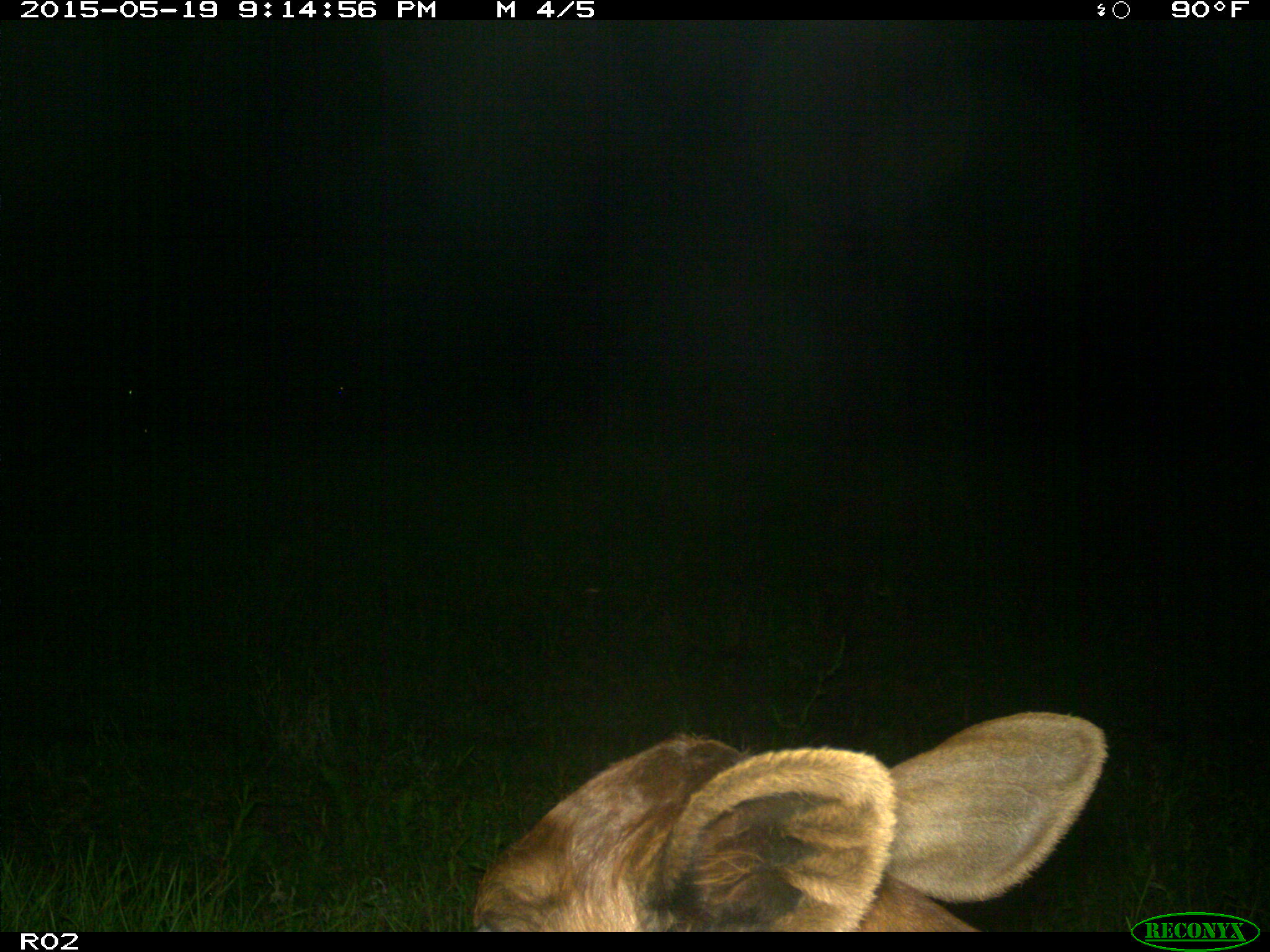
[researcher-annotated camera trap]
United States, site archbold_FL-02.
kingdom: Animalia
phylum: Chordata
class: Mammalia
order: Artiodactyla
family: Bovidae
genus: Bos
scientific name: Bos taurus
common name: domestic cow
Bos taurus (domestic cow).